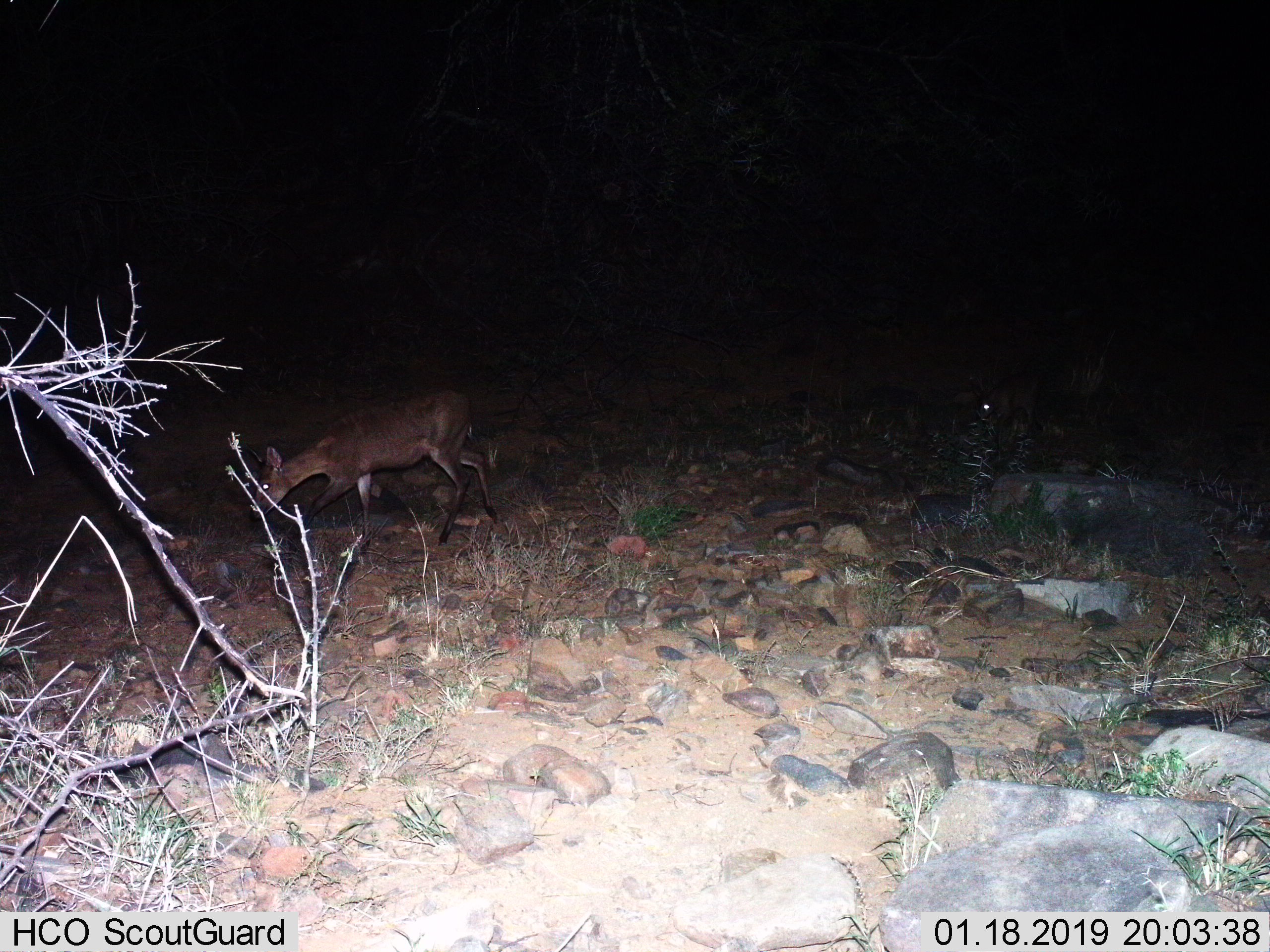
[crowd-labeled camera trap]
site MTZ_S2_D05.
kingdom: Animalia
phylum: Chordata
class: Mammalia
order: Artiodactyla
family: Bovidae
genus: Sylvicapra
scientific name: Sylvicapra grimmia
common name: common duiker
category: duikercommongrey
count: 1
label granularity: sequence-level